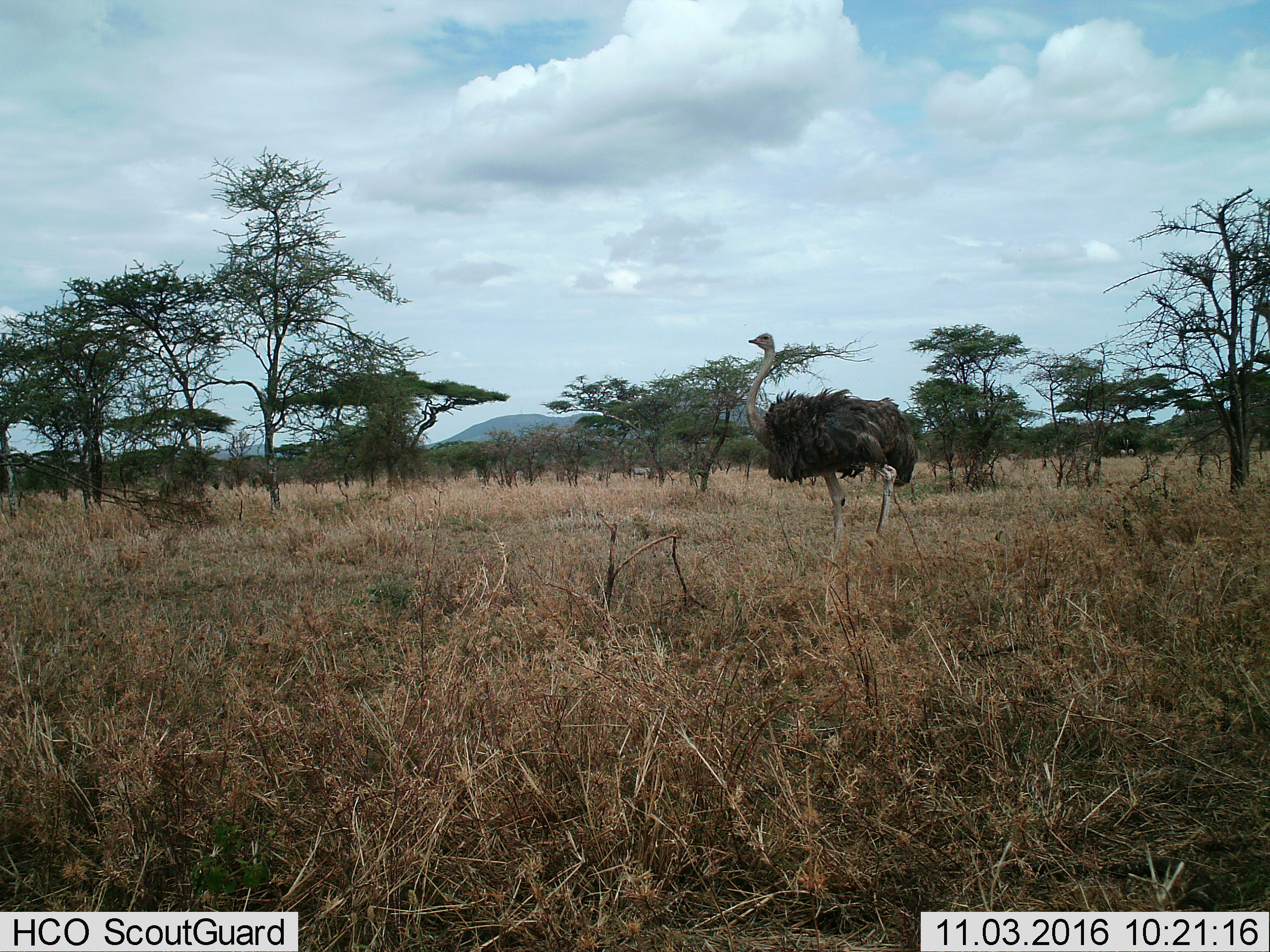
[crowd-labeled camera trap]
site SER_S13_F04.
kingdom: Animalia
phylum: Chordata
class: Aves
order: Struthioniformes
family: Struthionidae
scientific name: Struthionidae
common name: ostrich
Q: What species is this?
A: Ostrich (Struthionidae).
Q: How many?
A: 1.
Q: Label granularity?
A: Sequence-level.